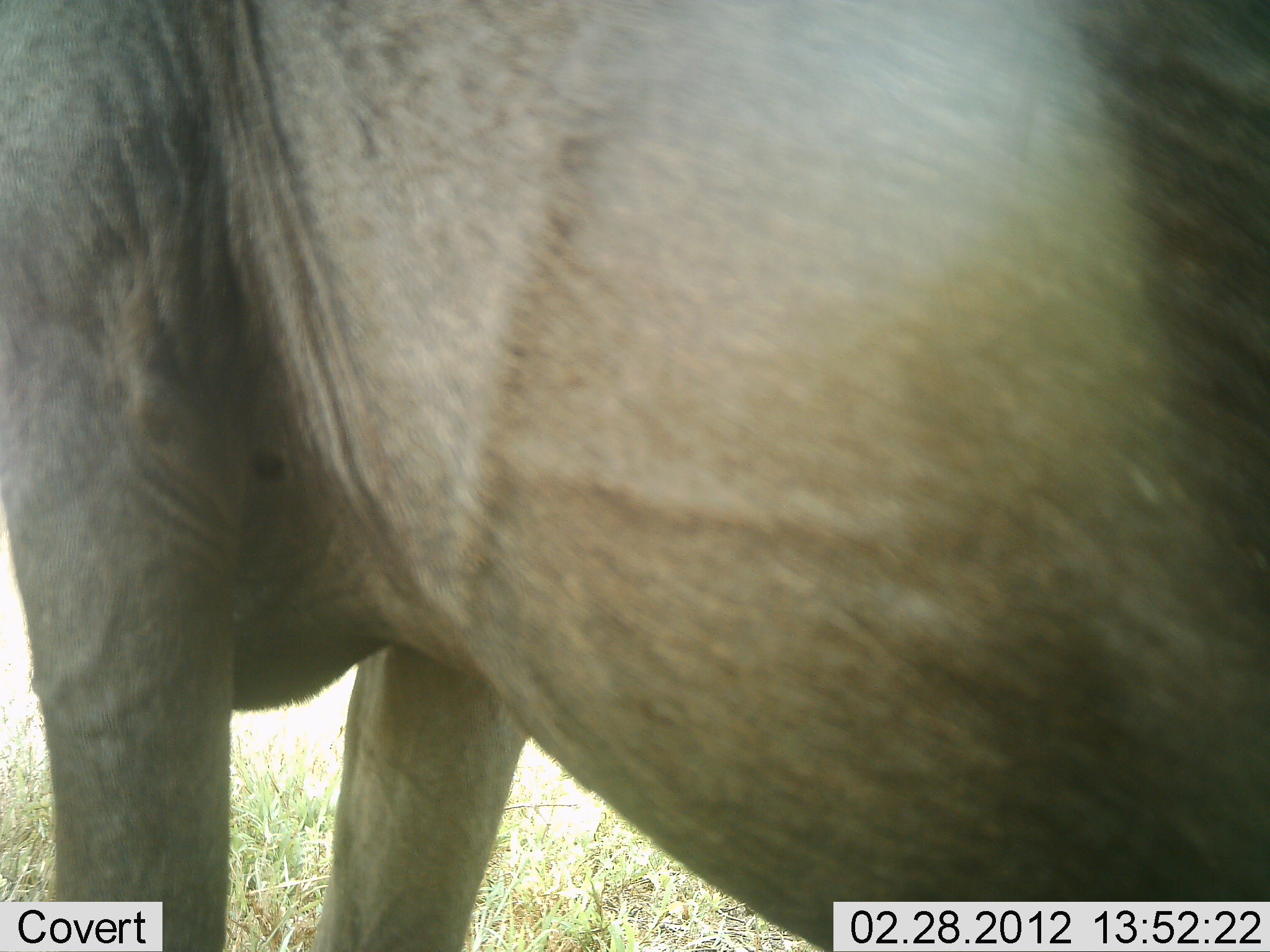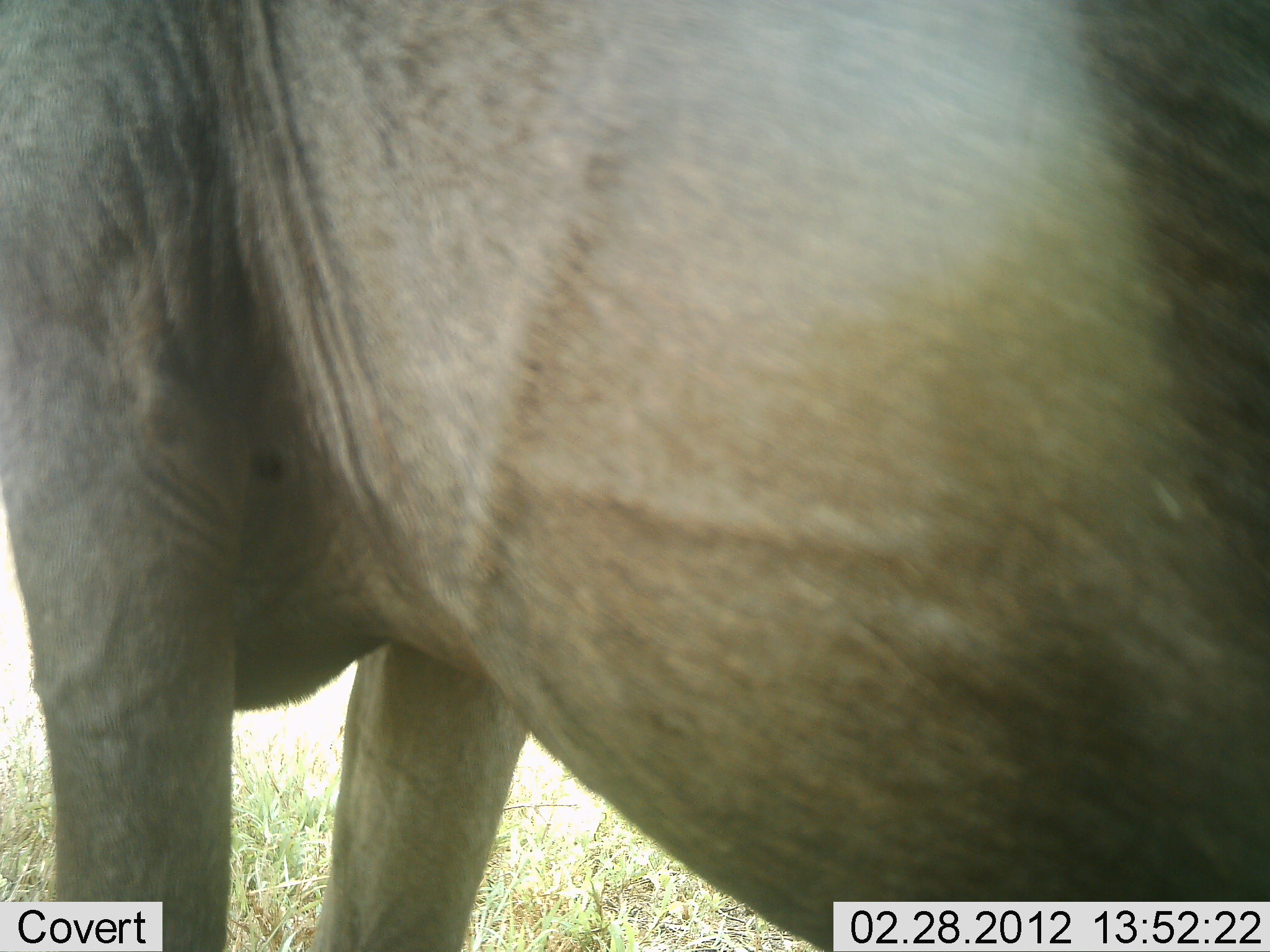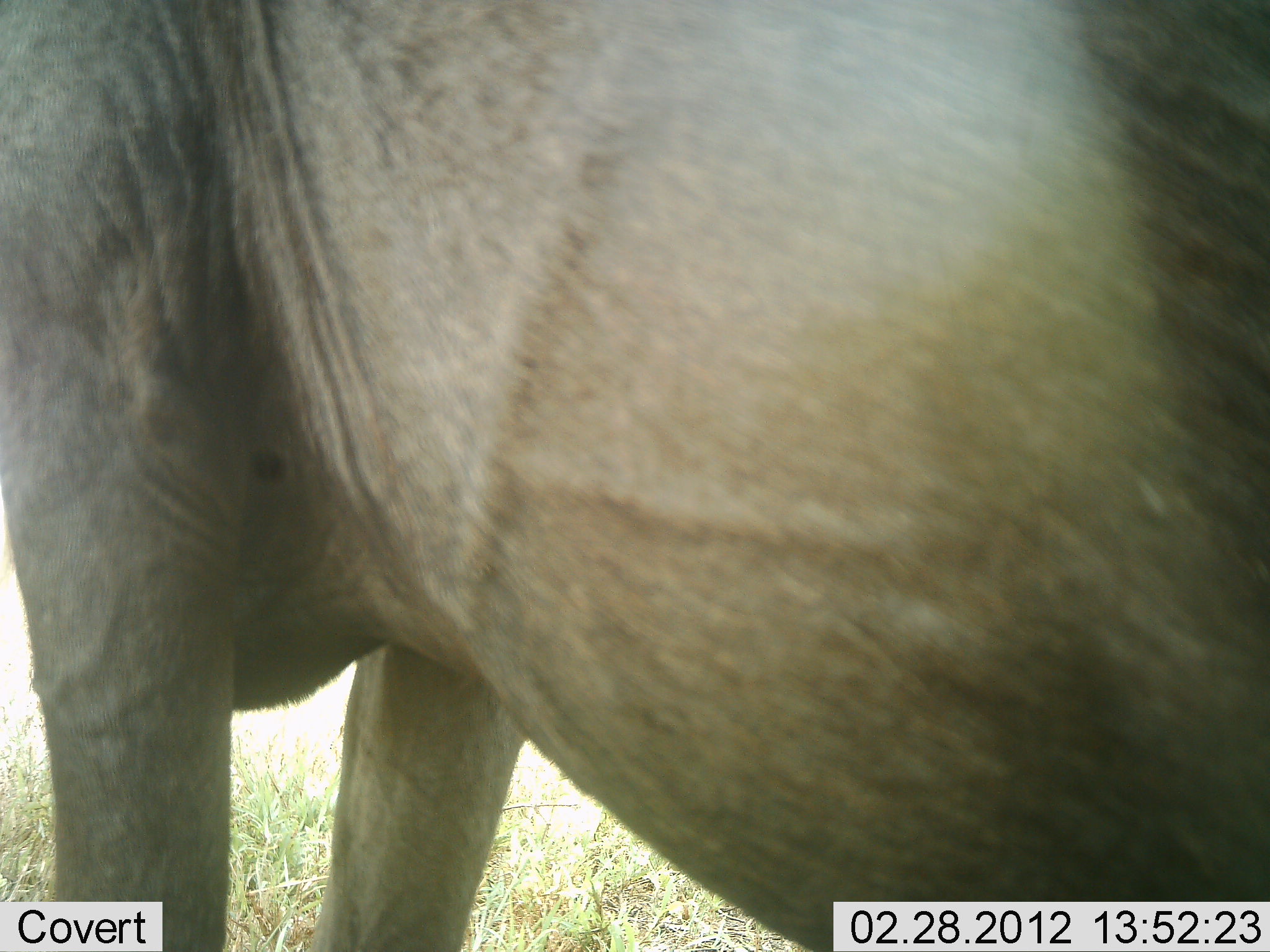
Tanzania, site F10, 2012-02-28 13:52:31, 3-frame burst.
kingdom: Animalia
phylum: Chordata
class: Mammalia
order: Artiodactyla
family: Bovidae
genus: Connochaetes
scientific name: Connochaetes taurinus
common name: blue wildebeest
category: wildebeest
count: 1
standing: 100%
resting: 0%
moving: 0%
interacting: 0%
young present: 0%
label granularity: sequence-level